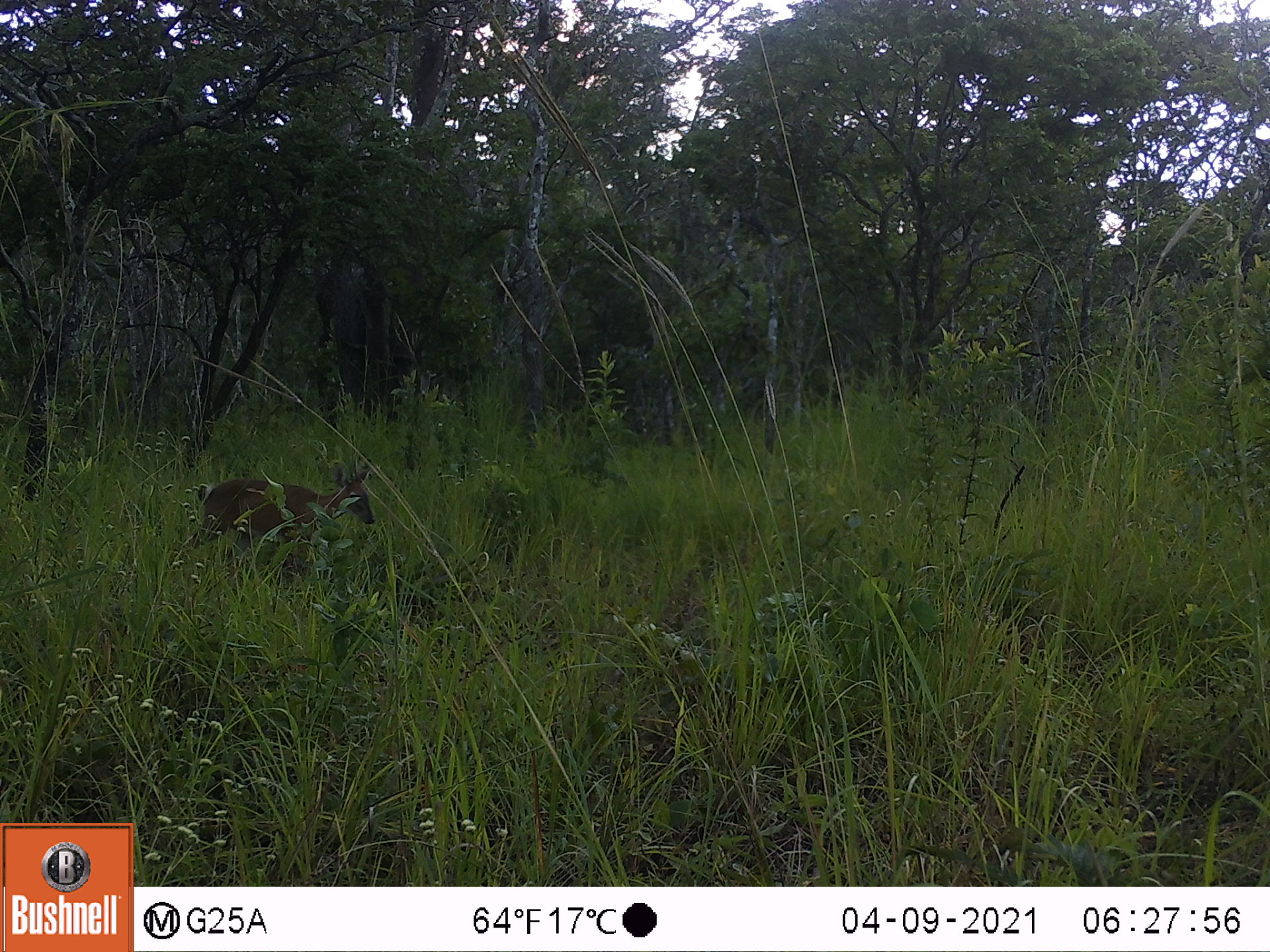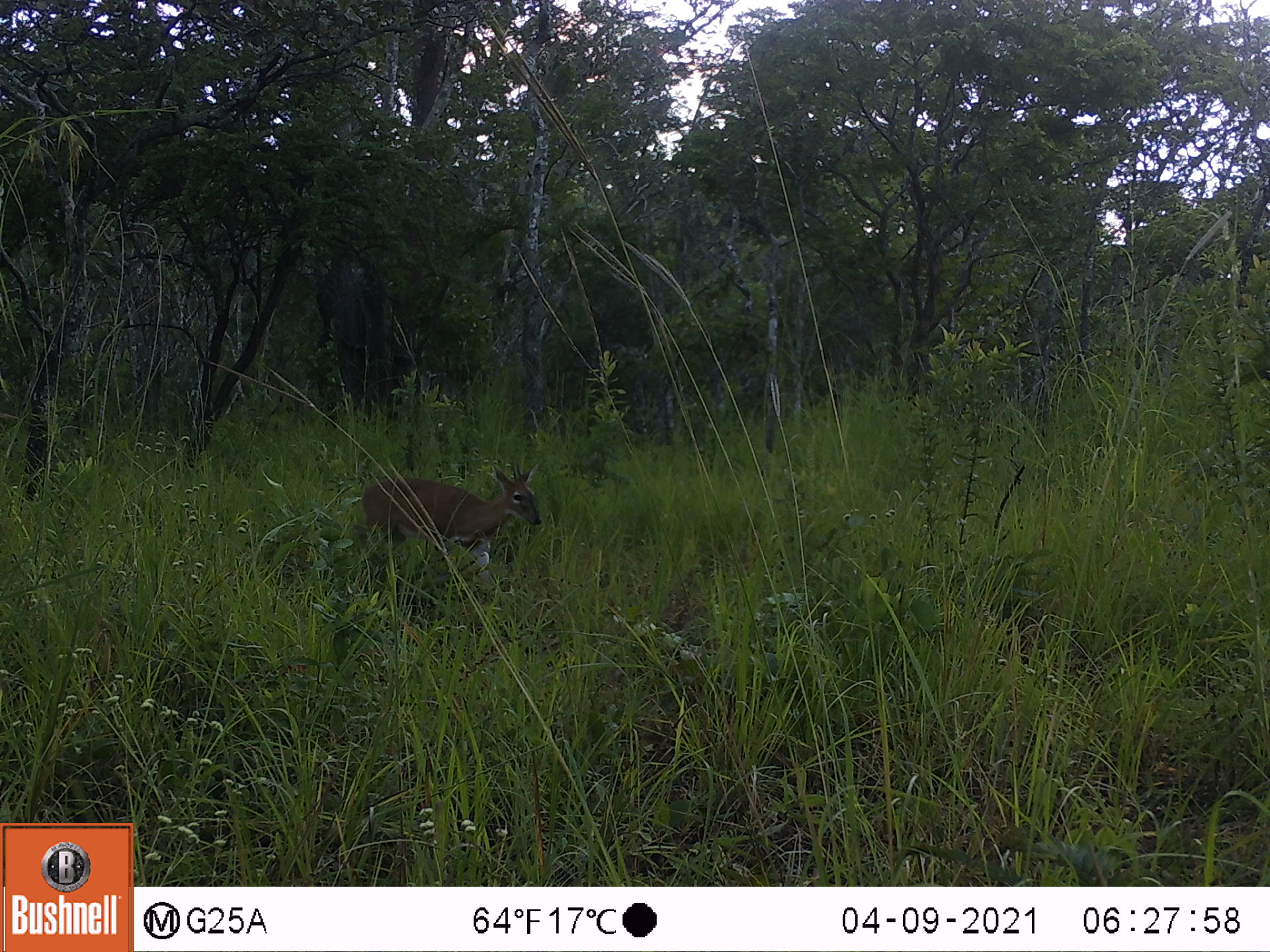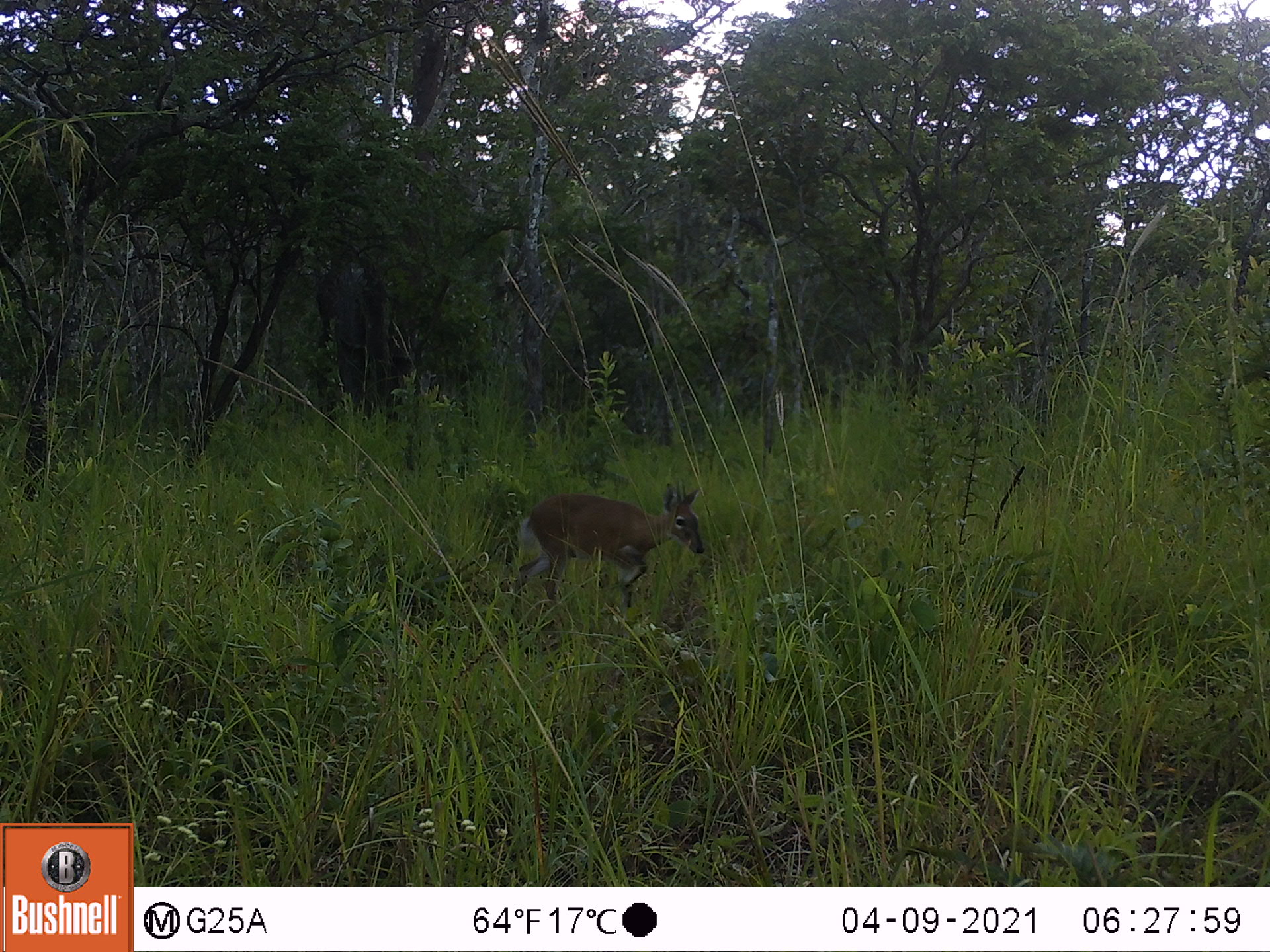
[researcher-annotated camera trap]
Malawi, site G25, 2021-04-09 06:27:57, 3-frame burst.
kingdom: Animalia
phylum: Chordata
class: Mammalia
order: Artiodactyla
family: Bovidae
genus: Sylvicapra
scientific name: Sylvicapra grimmia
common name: common duiker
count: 1